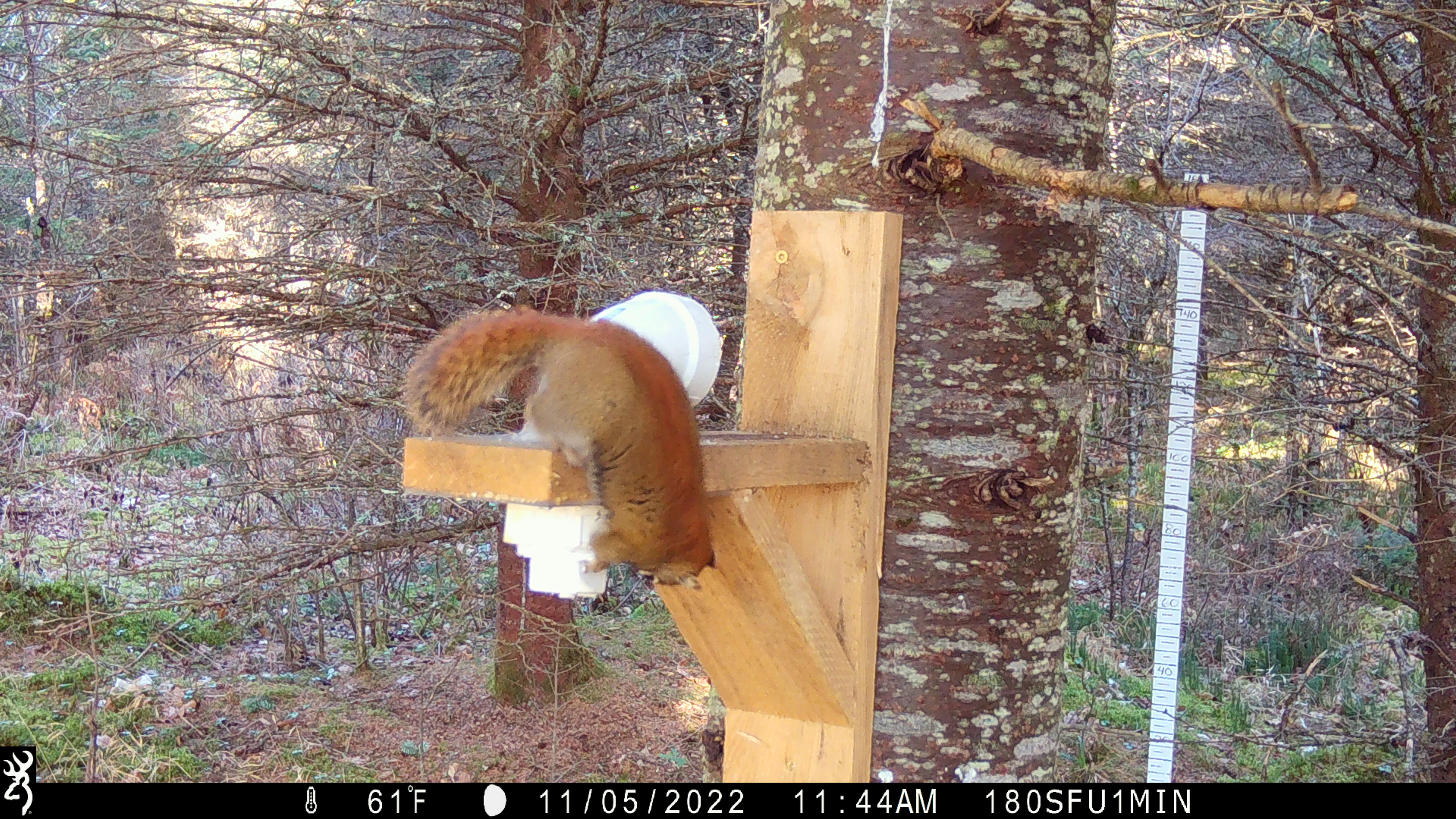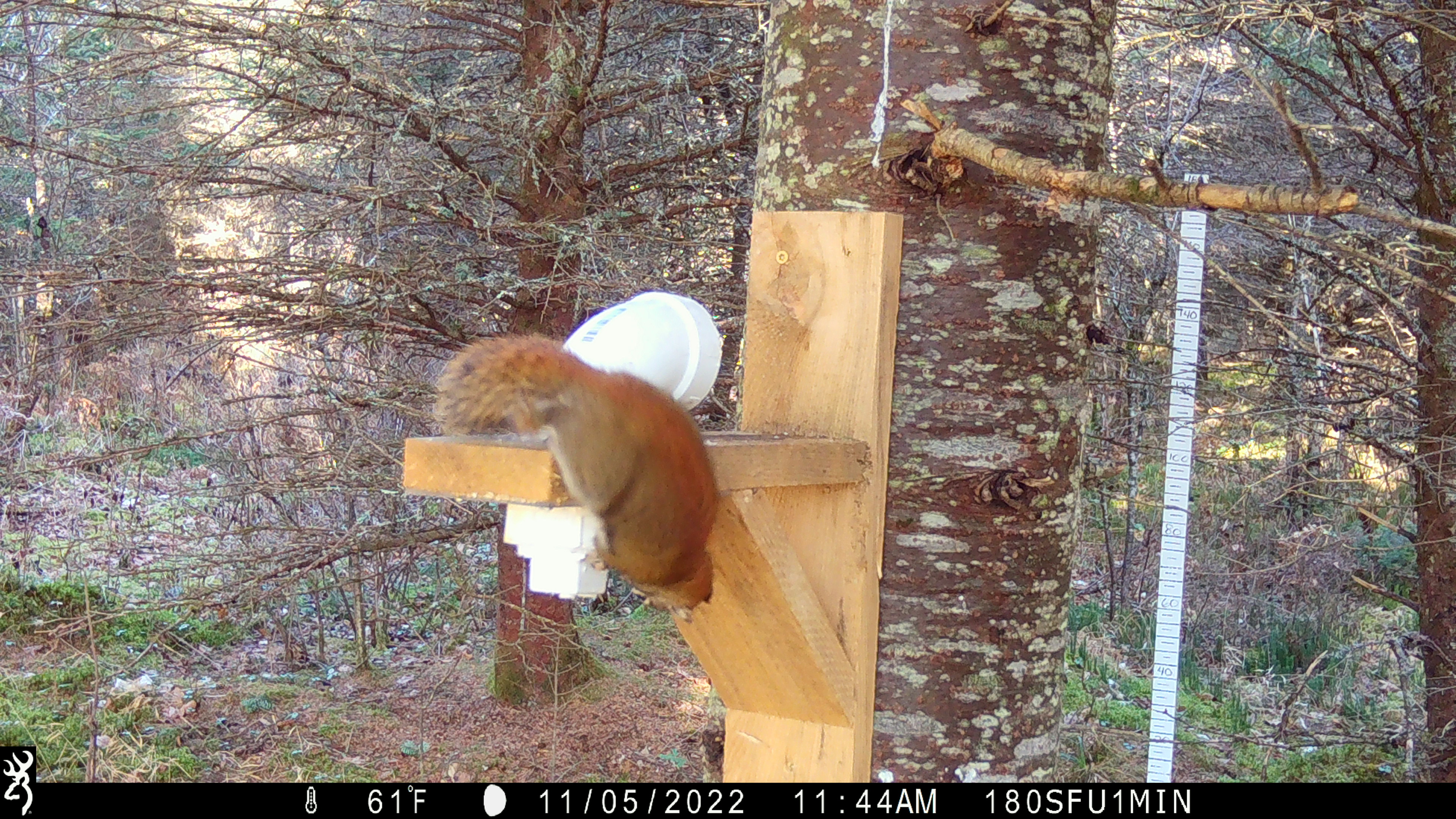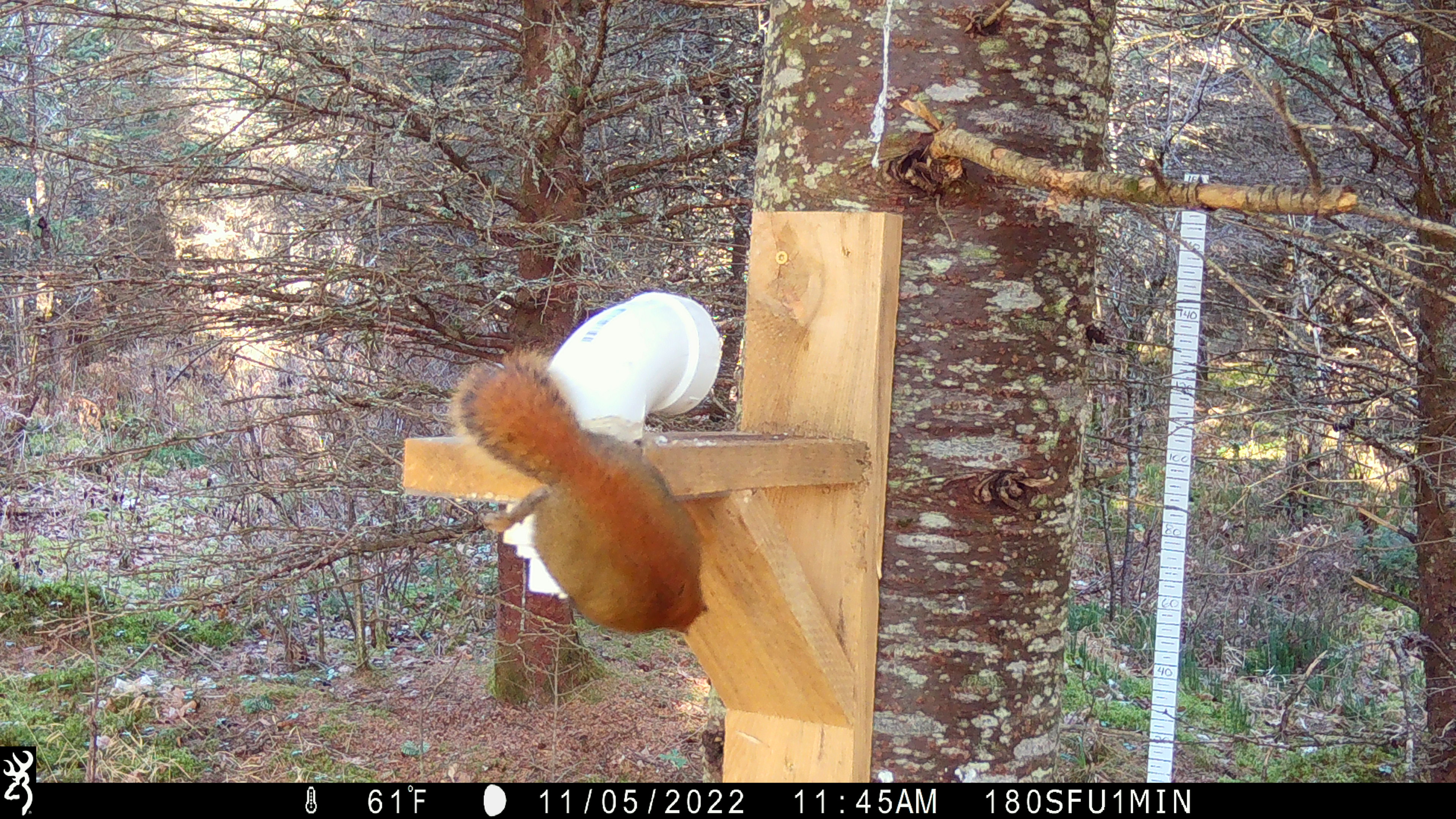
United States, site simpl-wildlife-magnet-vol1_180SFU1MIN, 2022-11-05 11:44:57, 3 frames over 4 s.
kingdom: Animalia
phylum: Chordata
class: Mammalia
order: Rodentia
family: Sciuridae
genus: Tamiasciurus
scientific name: Tamiasciurus hudsonicus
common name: red squirrel